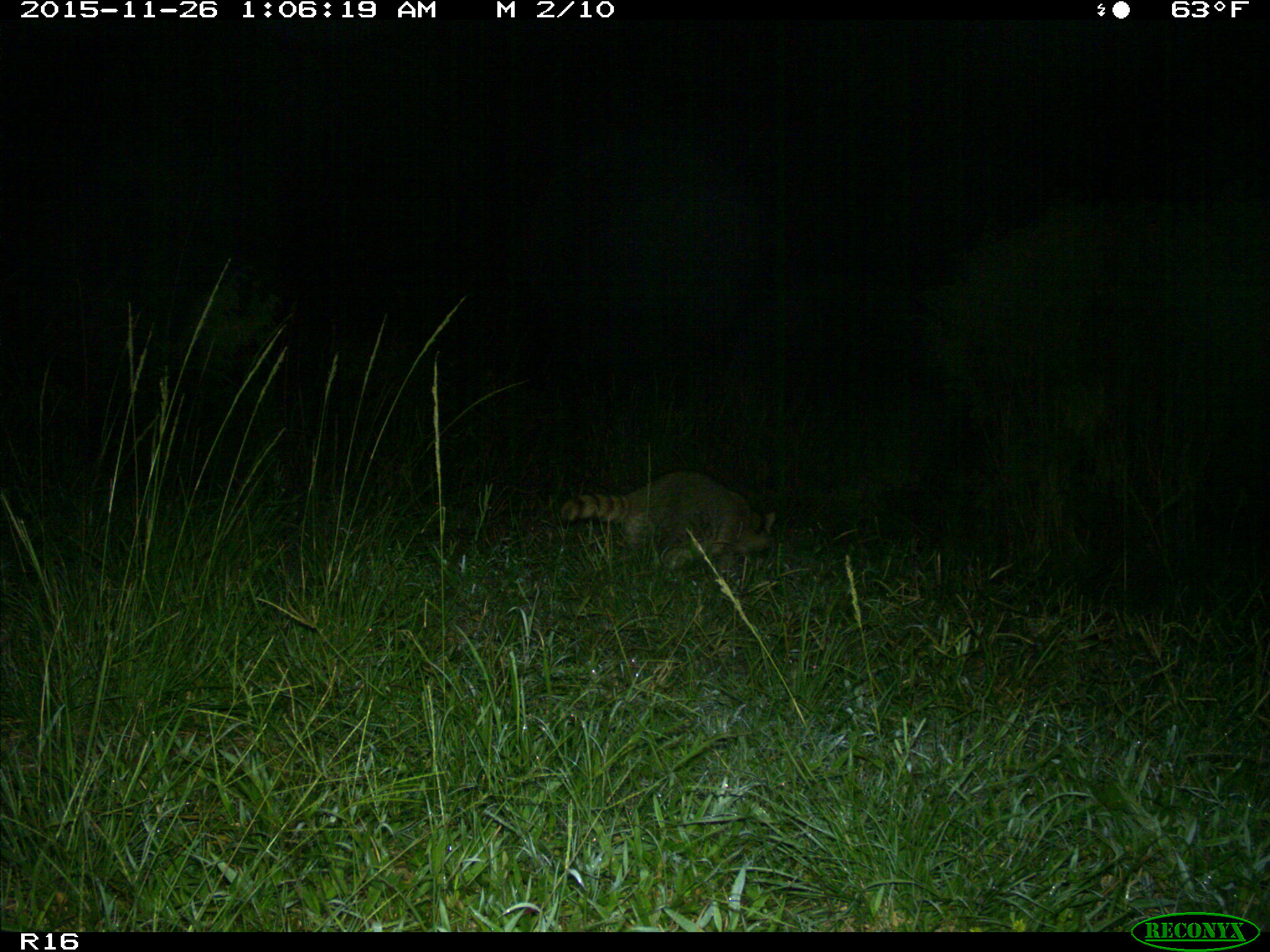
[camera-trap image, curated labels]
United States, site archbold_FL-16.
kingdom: Animalia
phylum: Chordata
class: Mammalia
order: Carnivora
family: Procyonidae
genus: Procyon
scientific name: Procyon lotor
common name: common raccoon